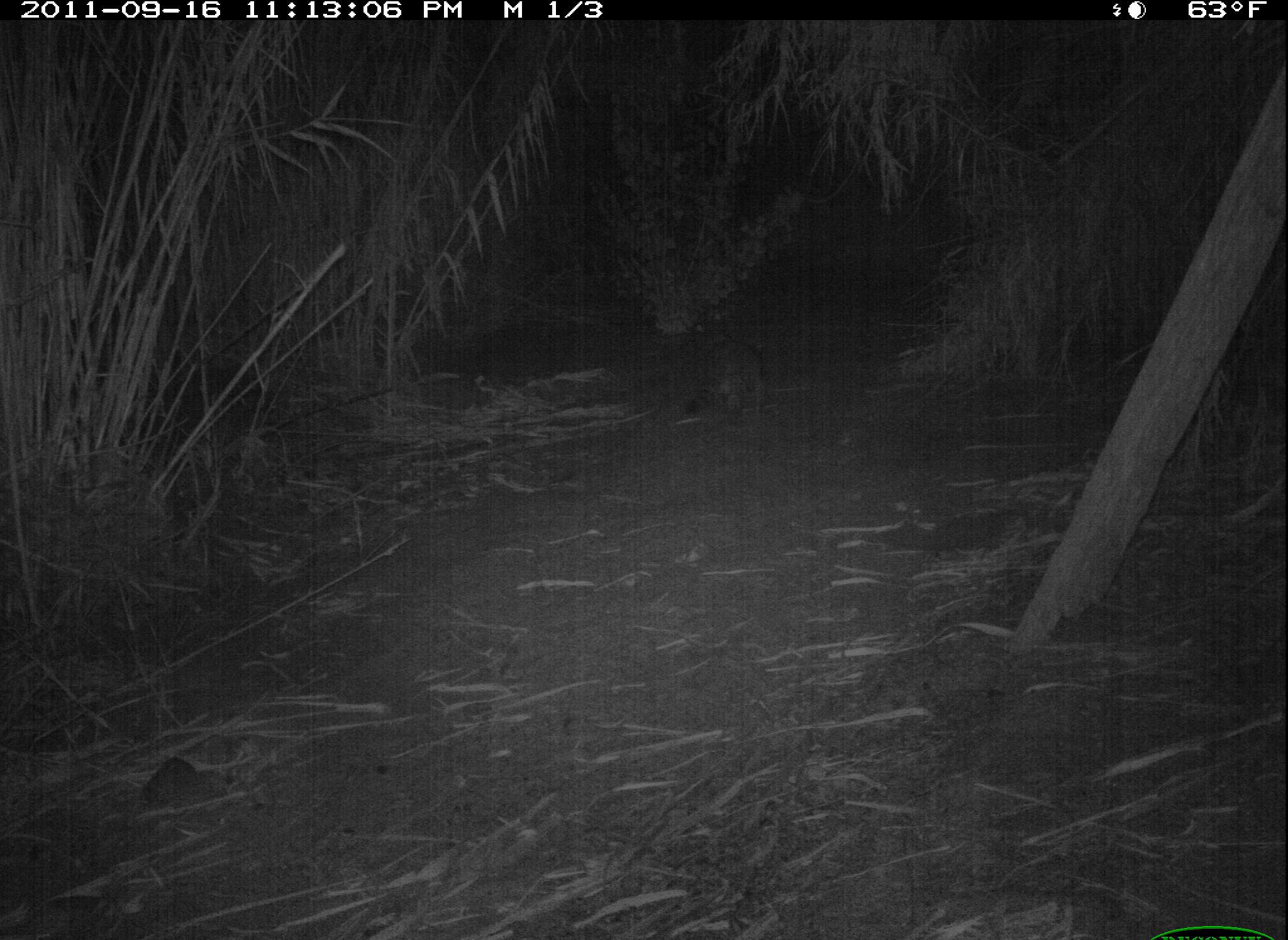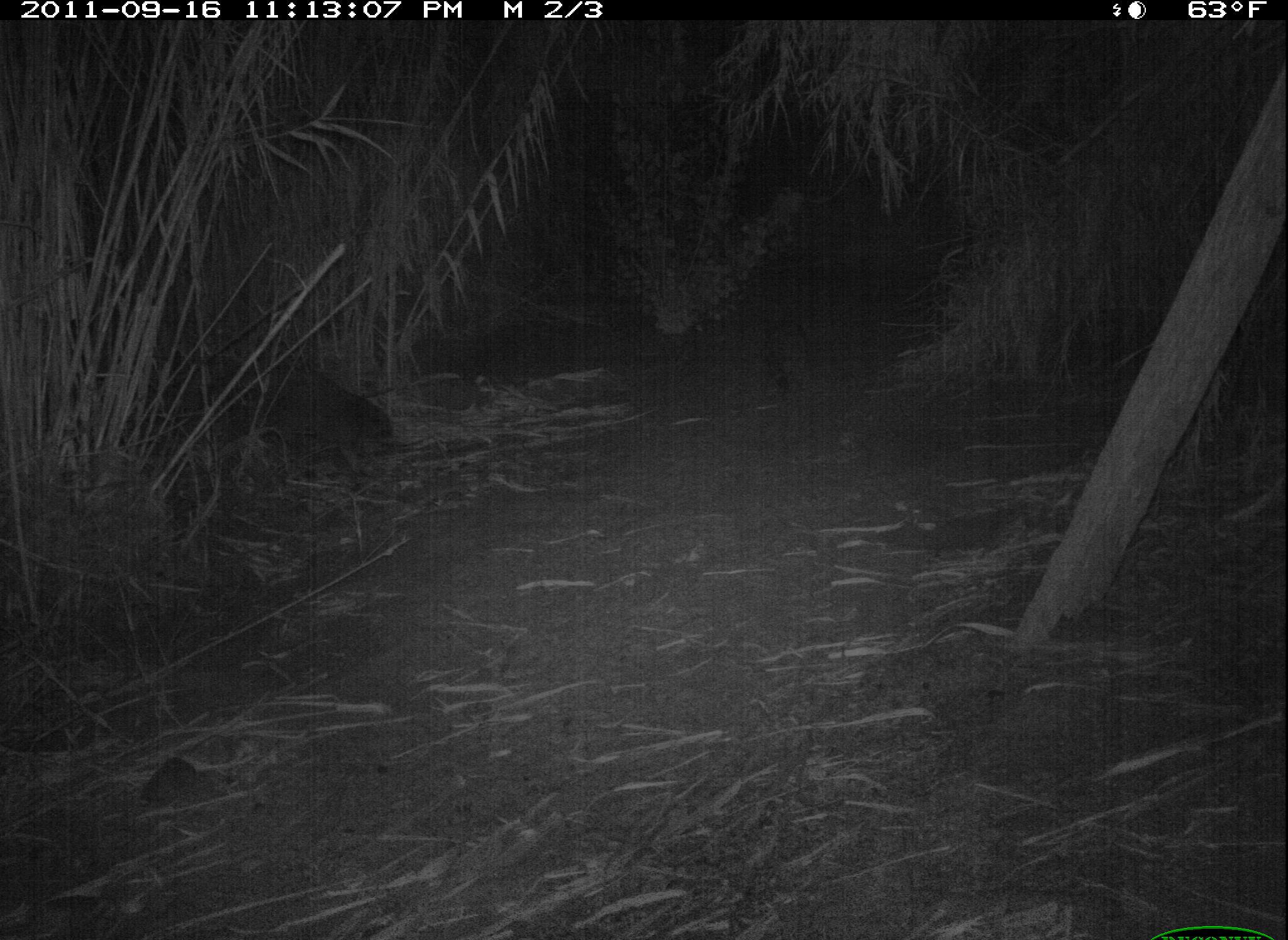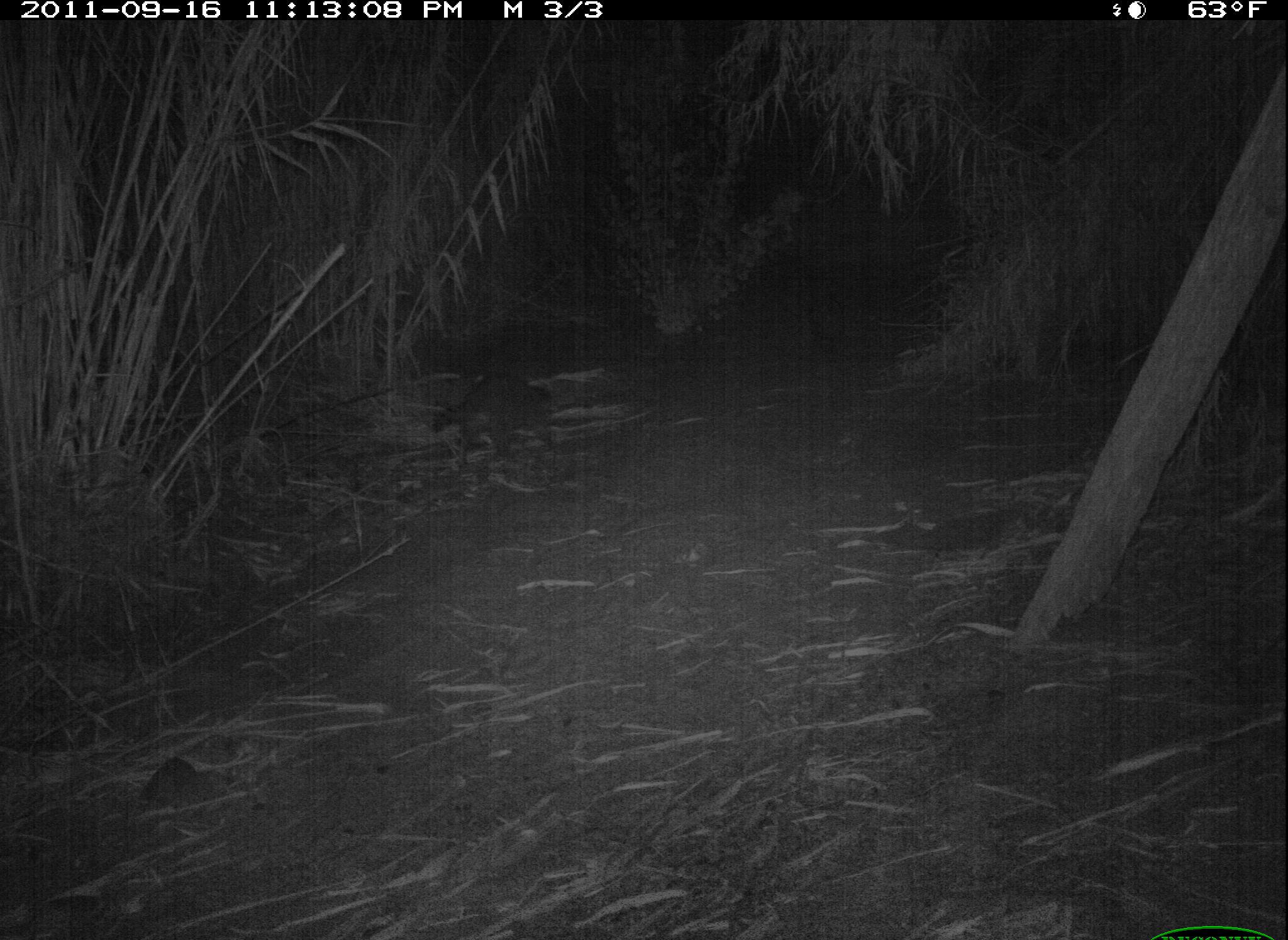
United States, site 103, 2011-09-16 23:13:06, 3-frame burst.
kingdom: Animalia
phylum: Chordata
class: Mammalia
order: Carnivora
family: Procyonidae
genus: Procyon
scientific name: Procyon lotor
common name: raccoon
Raccoon (Procyon lotor).